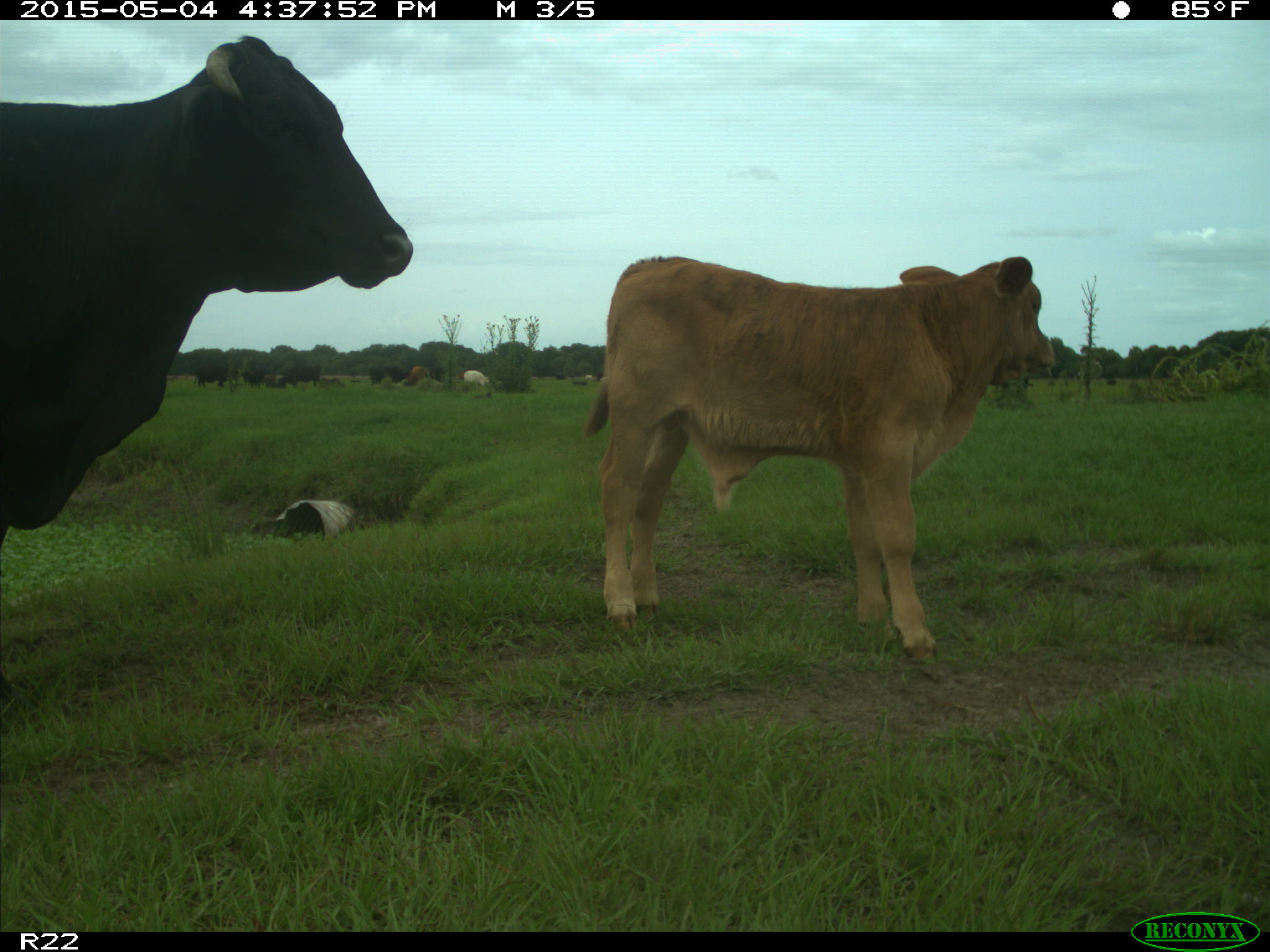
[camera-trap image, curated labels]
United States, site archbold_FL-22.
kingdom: Animalia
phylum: Chordata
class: Mammalia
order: Artiodactyla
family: Bovidae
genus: Bos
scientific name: Bos taurus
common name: domestic cow